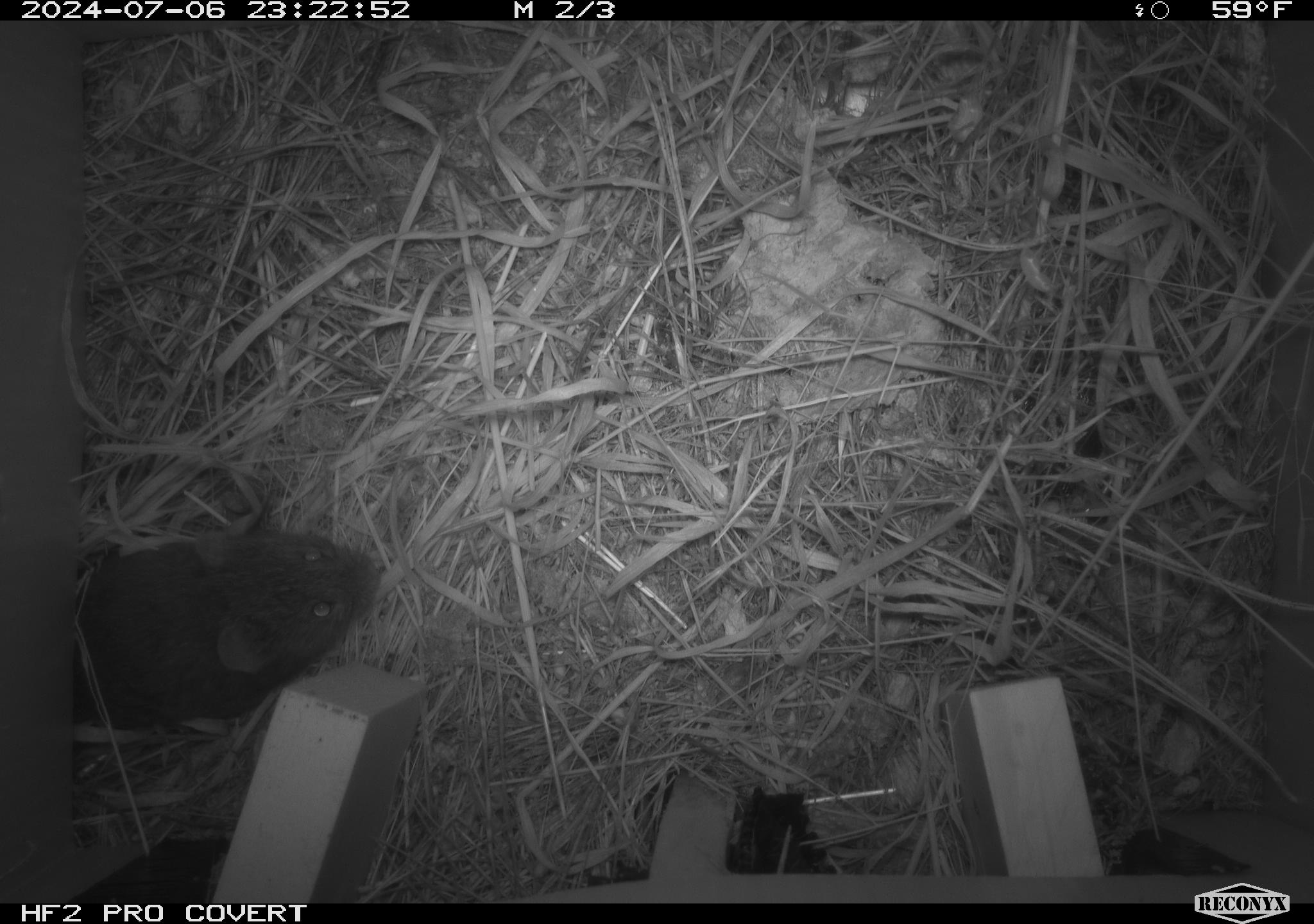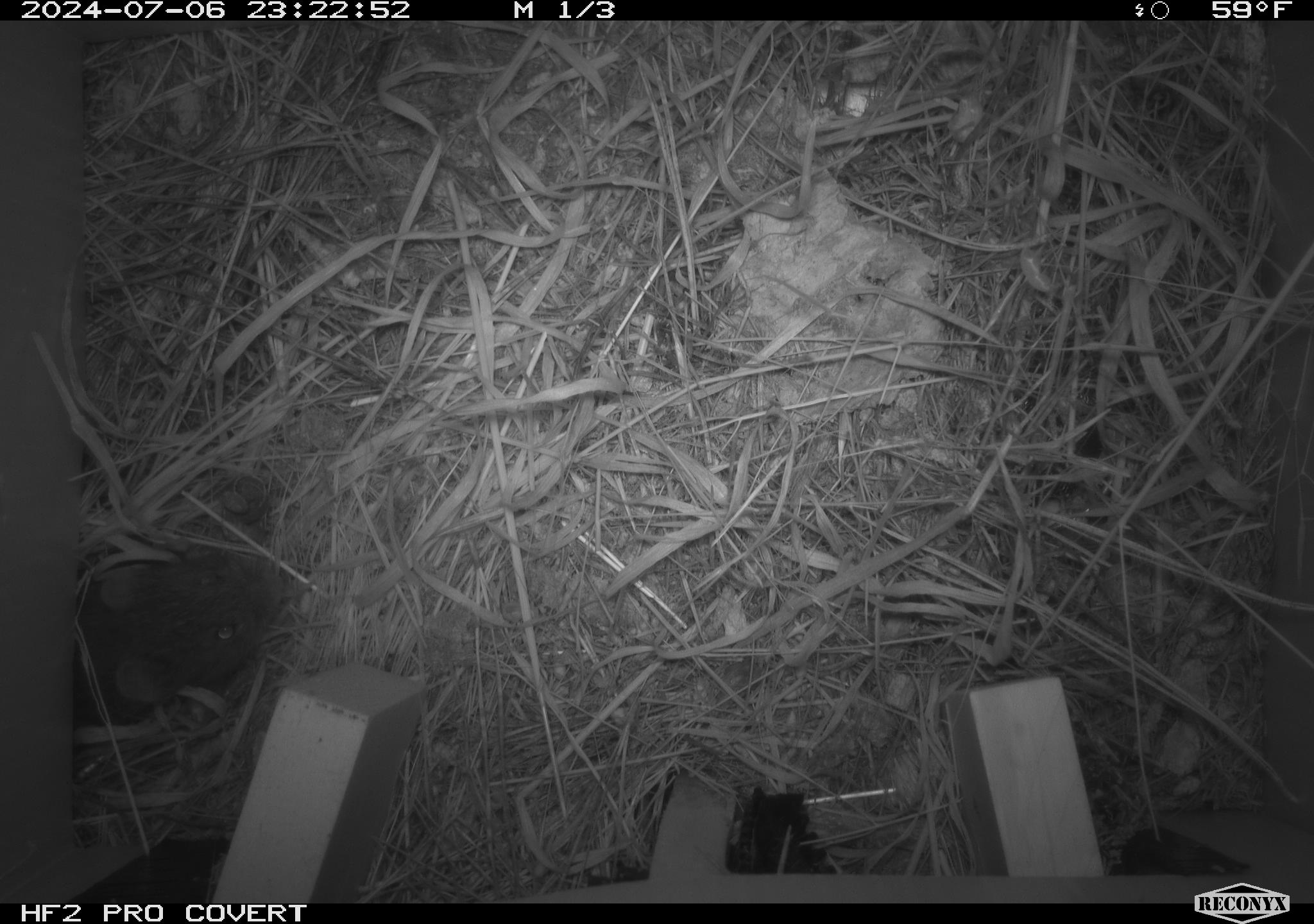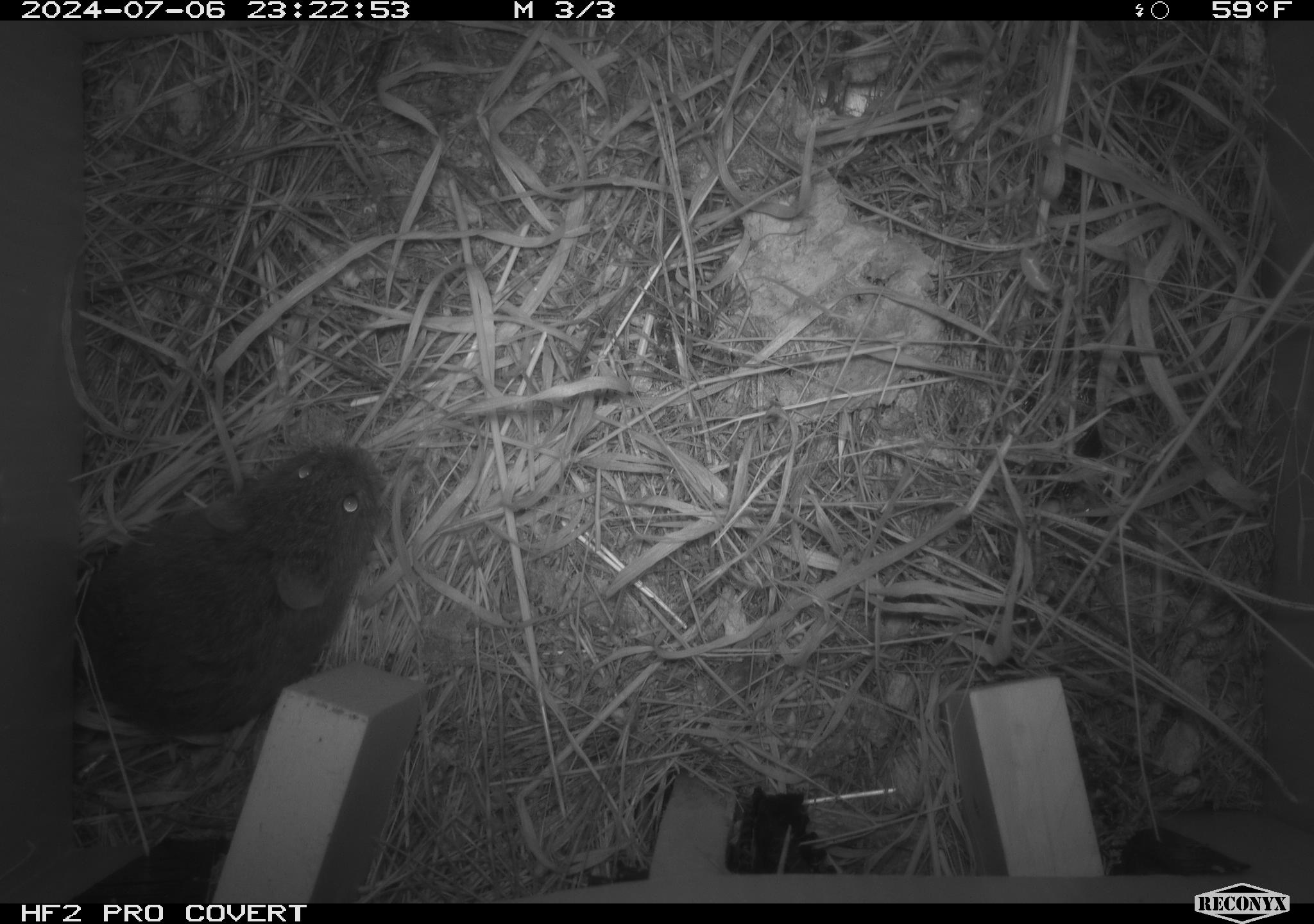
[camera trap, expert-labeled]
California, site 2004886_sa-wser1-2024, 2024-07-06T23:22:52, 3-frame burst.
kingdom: Animalia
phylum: Chordata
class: Mammalia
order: Rodentia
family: Cricetidae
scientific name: Arvicolinae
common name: voles, lemmings, and muskrats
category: arvicolinae subfamily